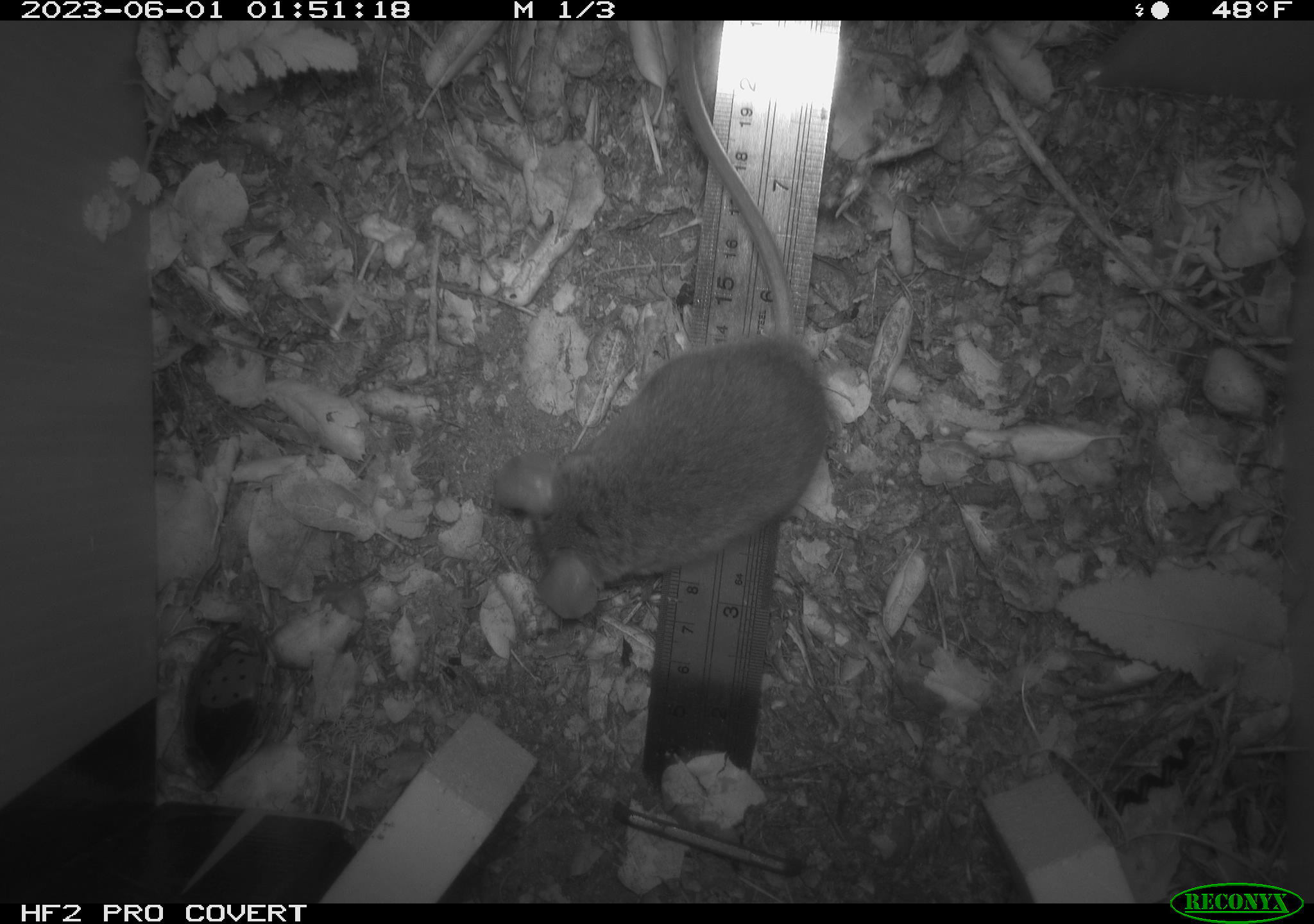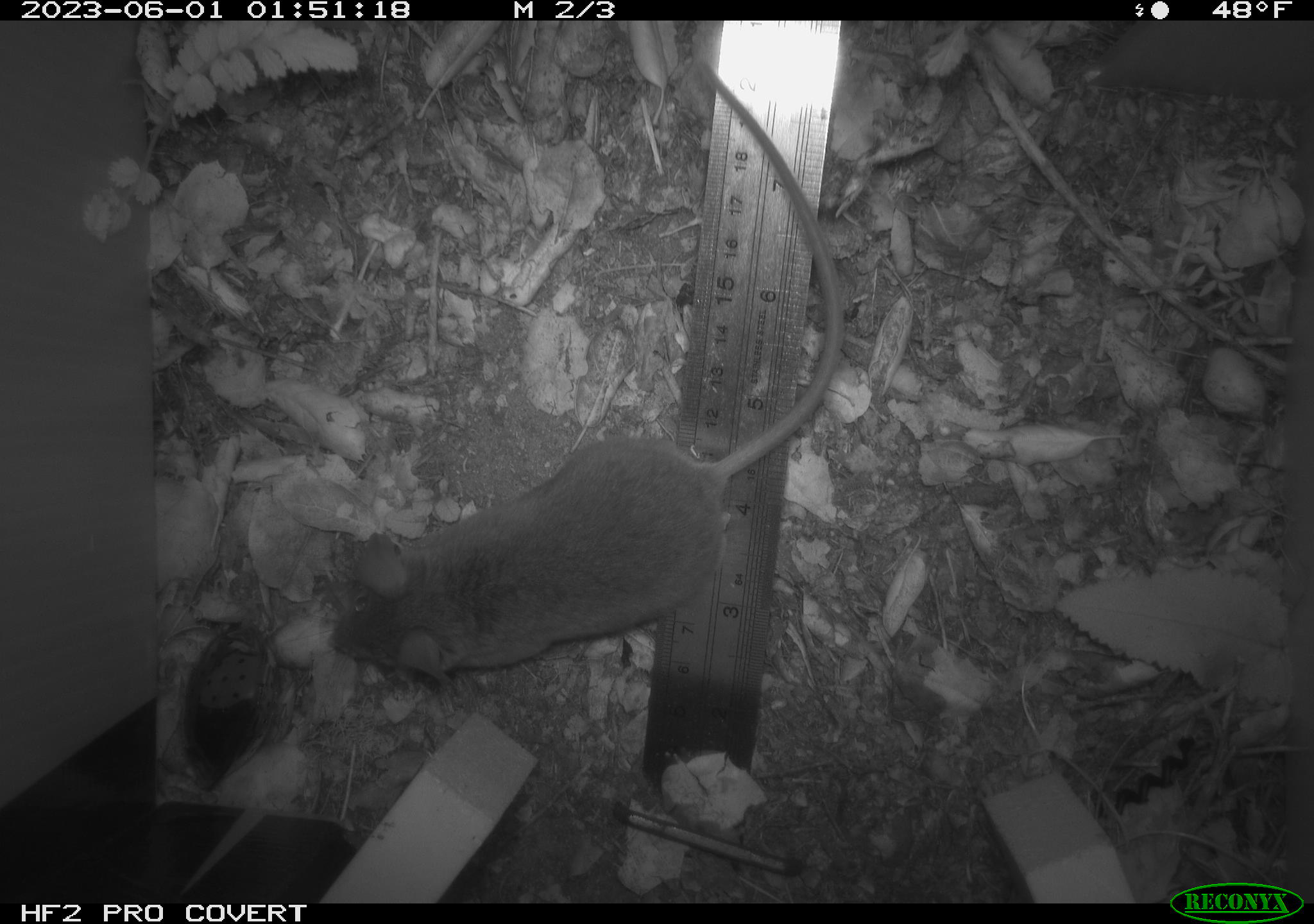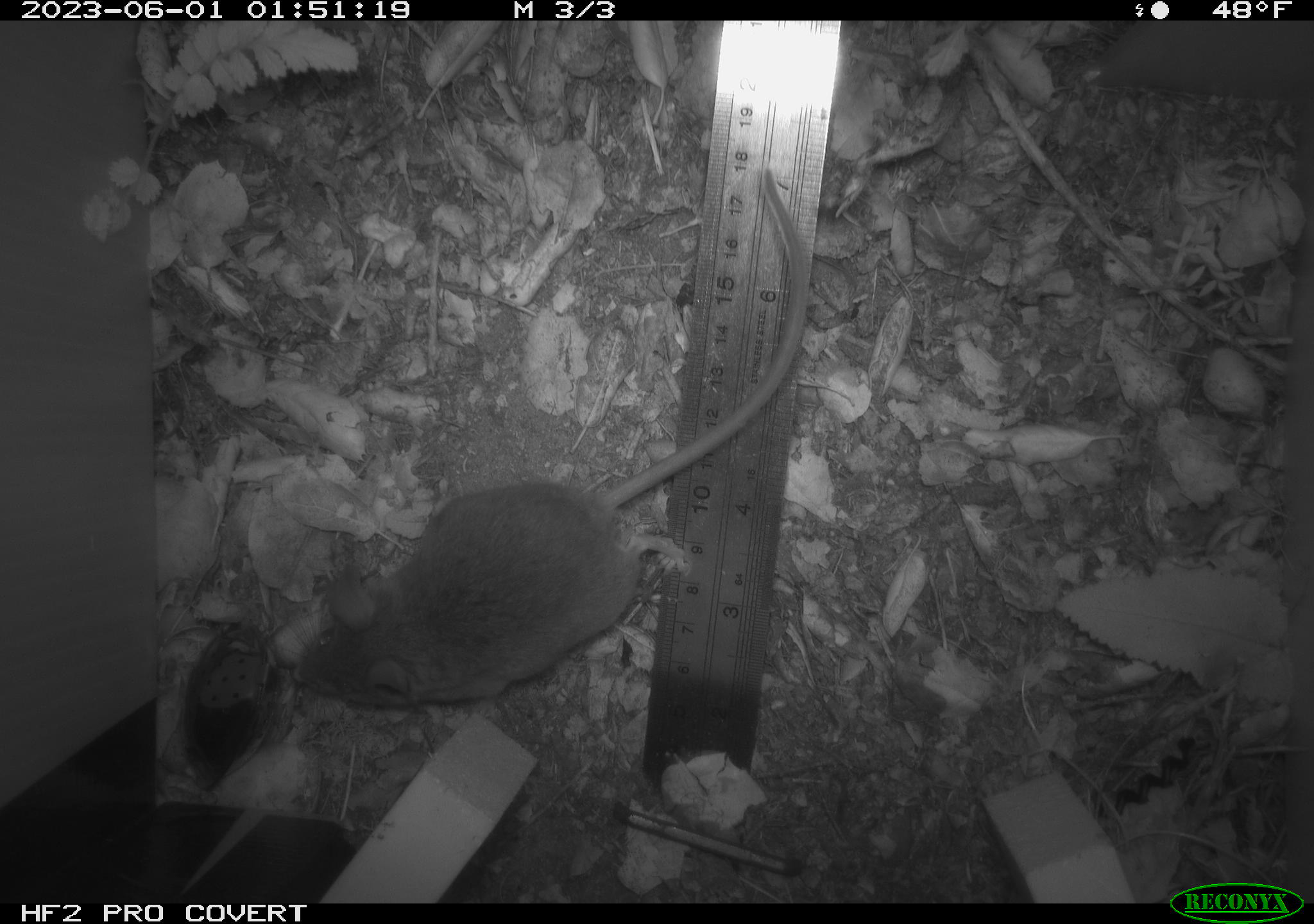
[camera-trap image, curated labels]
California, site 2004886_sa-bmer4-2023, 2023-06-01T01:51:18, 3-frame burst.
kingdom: Animalia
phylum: Chordata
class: Mammalia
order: Rodentia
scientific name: Rodentia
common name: mouse species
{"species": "mouse species (Rodentia)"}